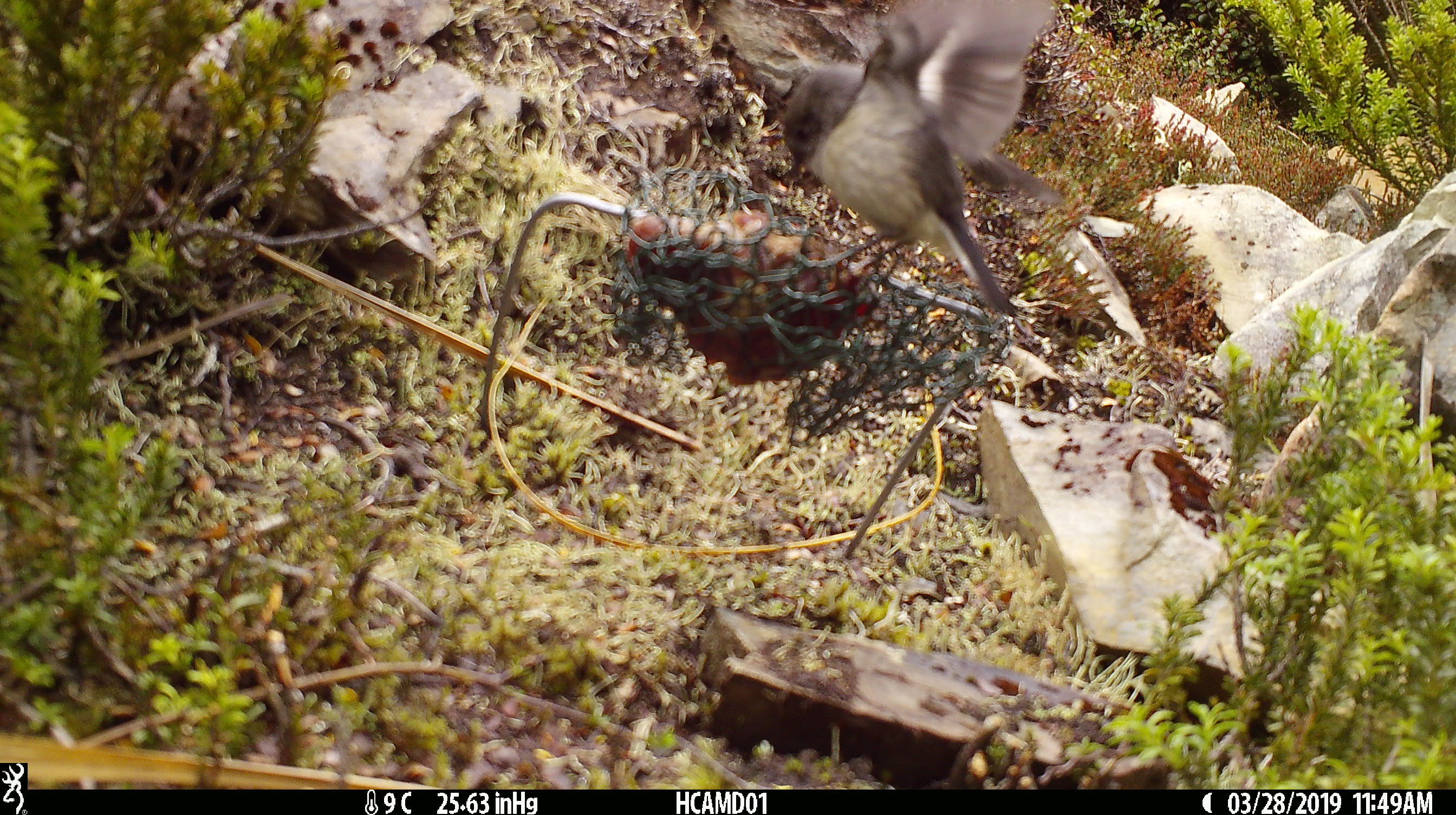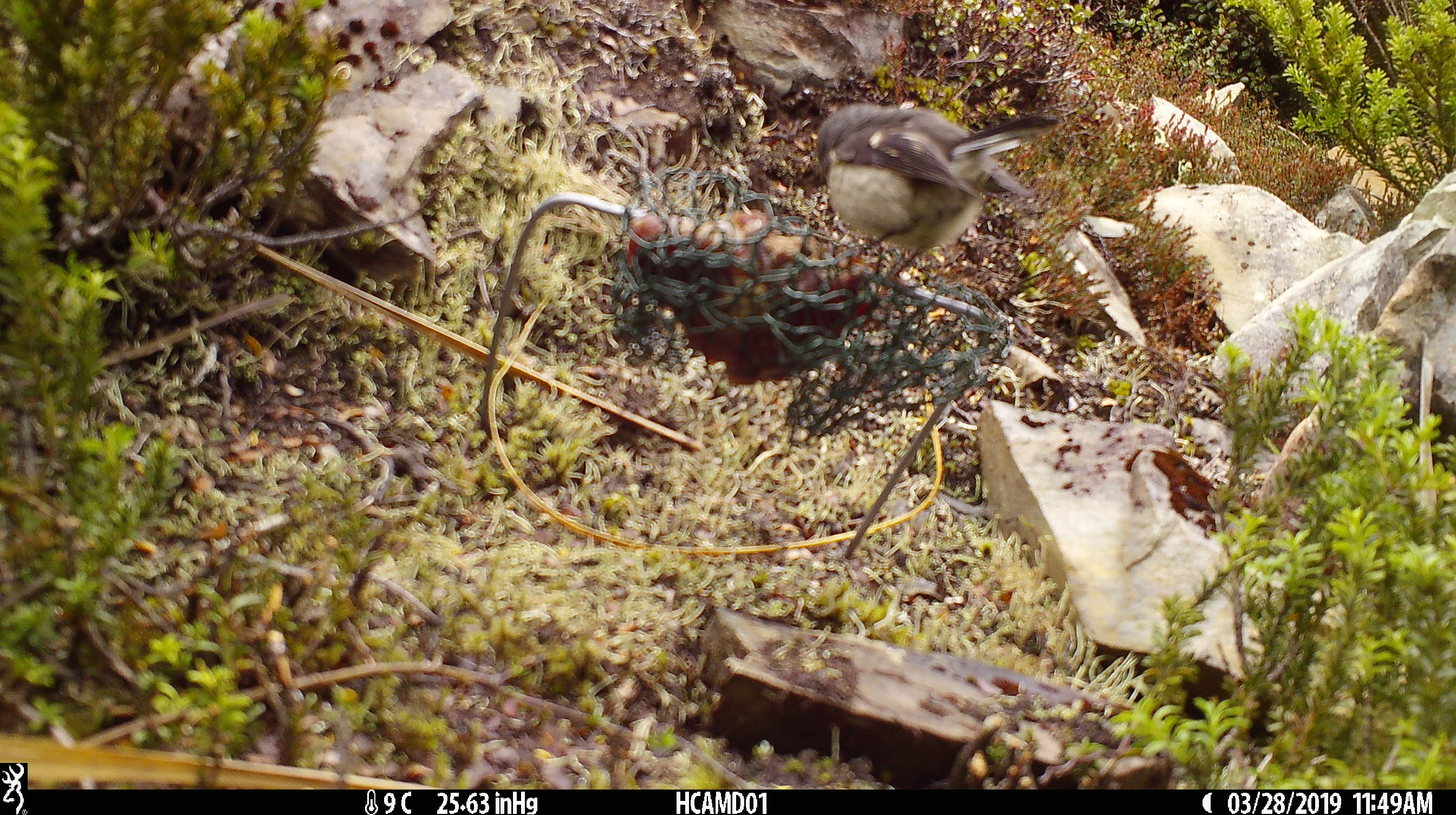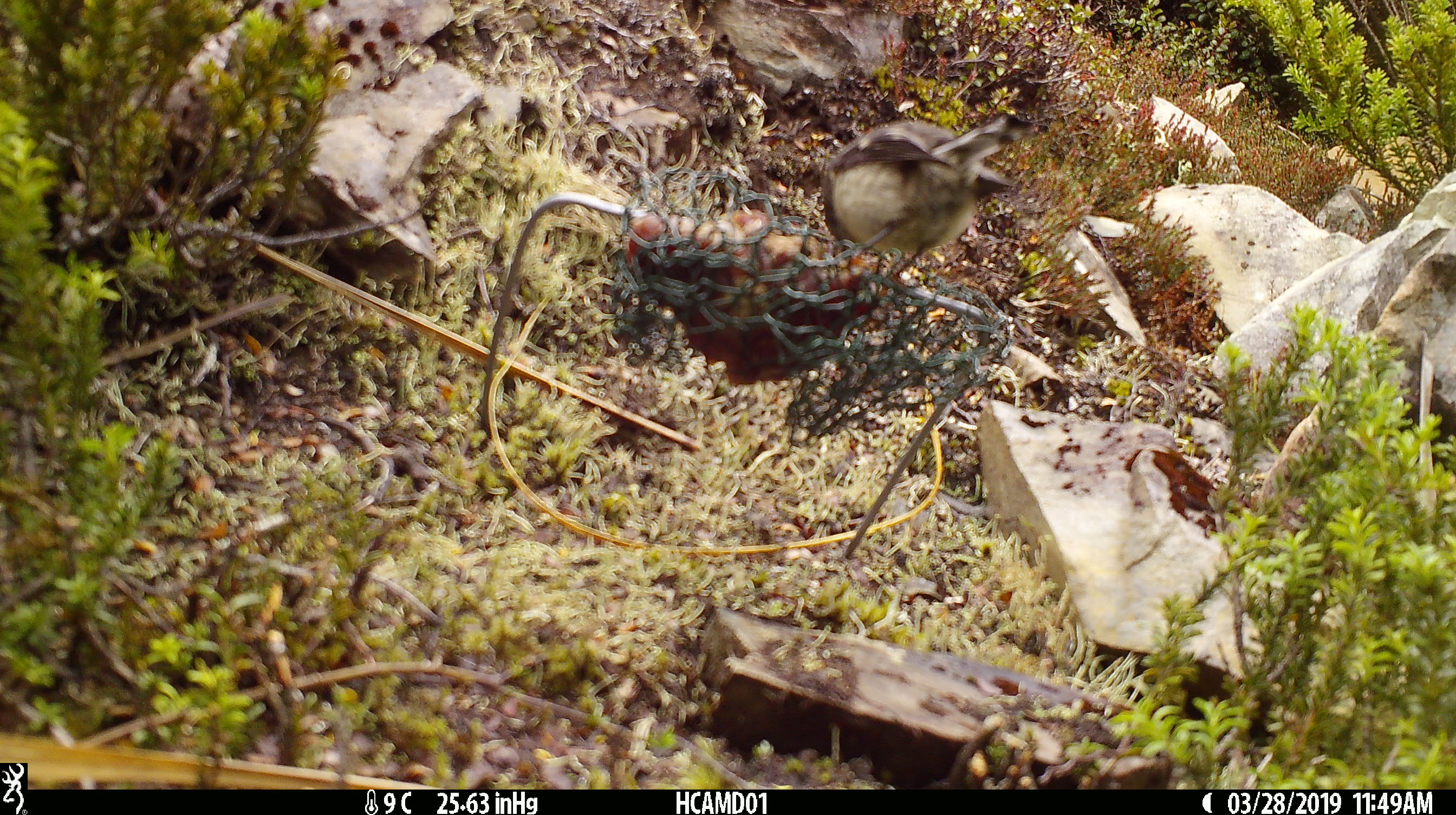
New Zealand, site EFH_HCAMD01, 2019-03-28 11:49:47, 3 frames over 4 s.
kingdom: Animalia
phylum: Chordata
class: Aves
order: Passeriformes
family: Petroicidae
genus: Petroica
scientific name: Petroica macrocephala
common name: tomtit